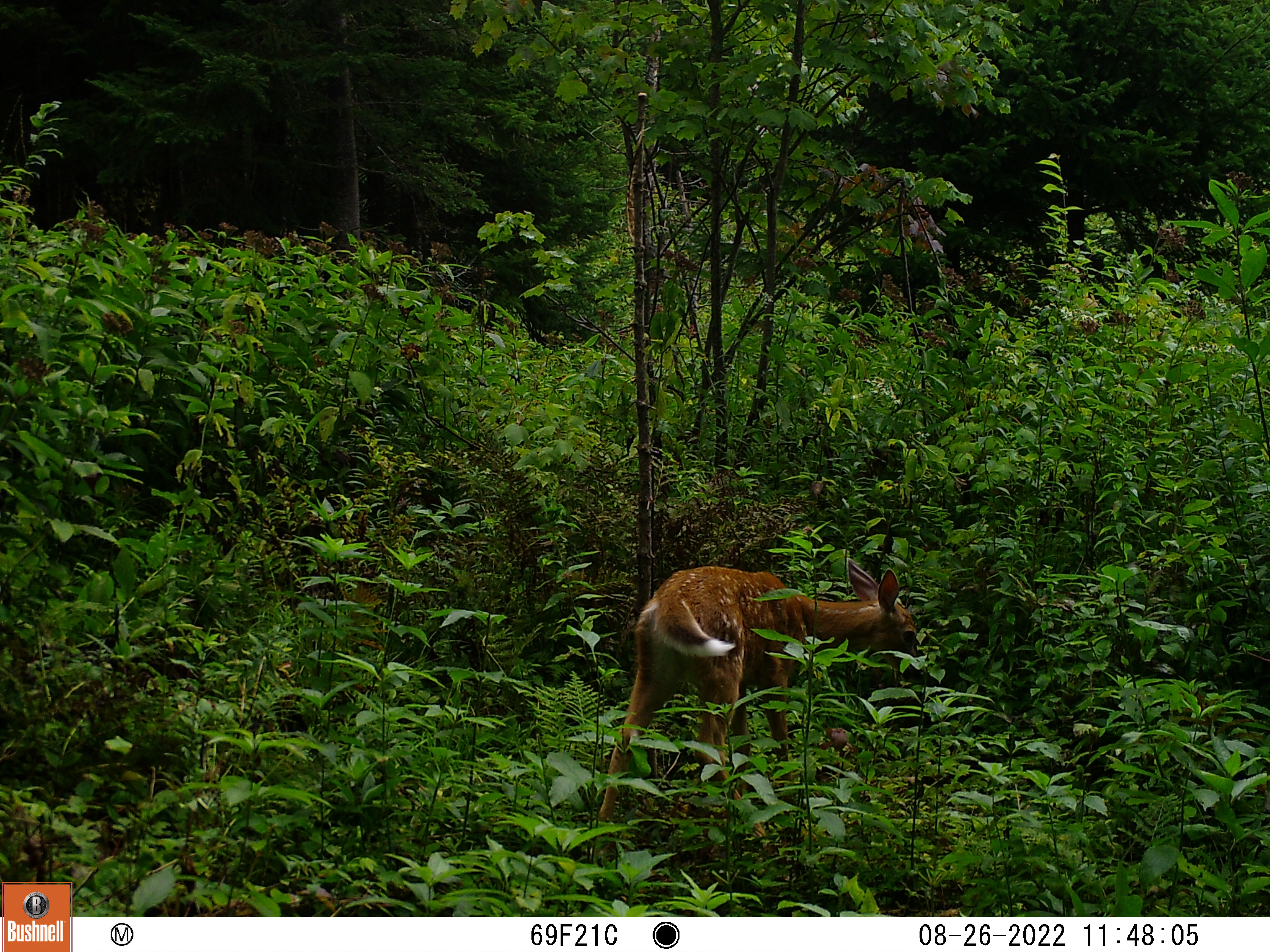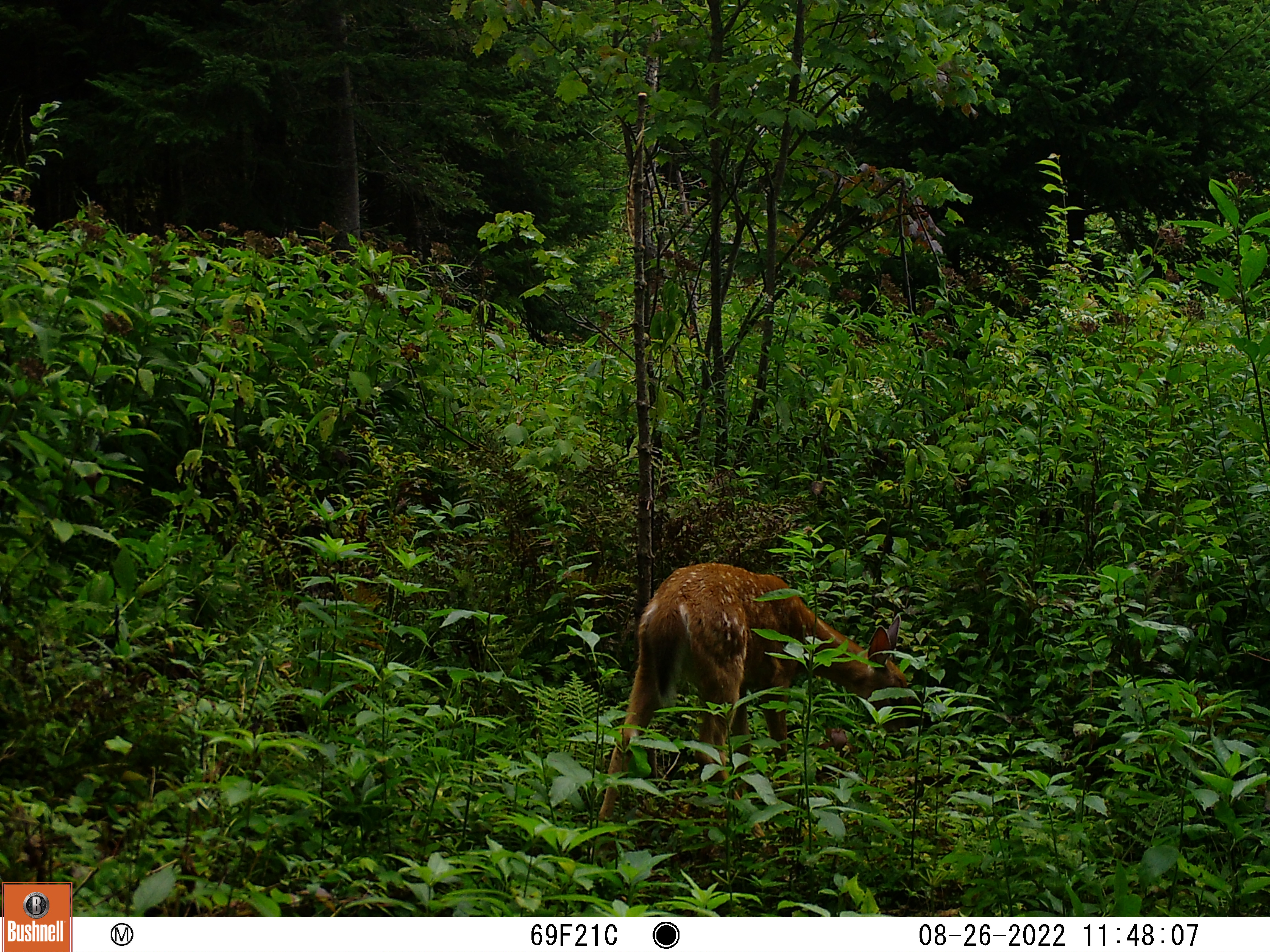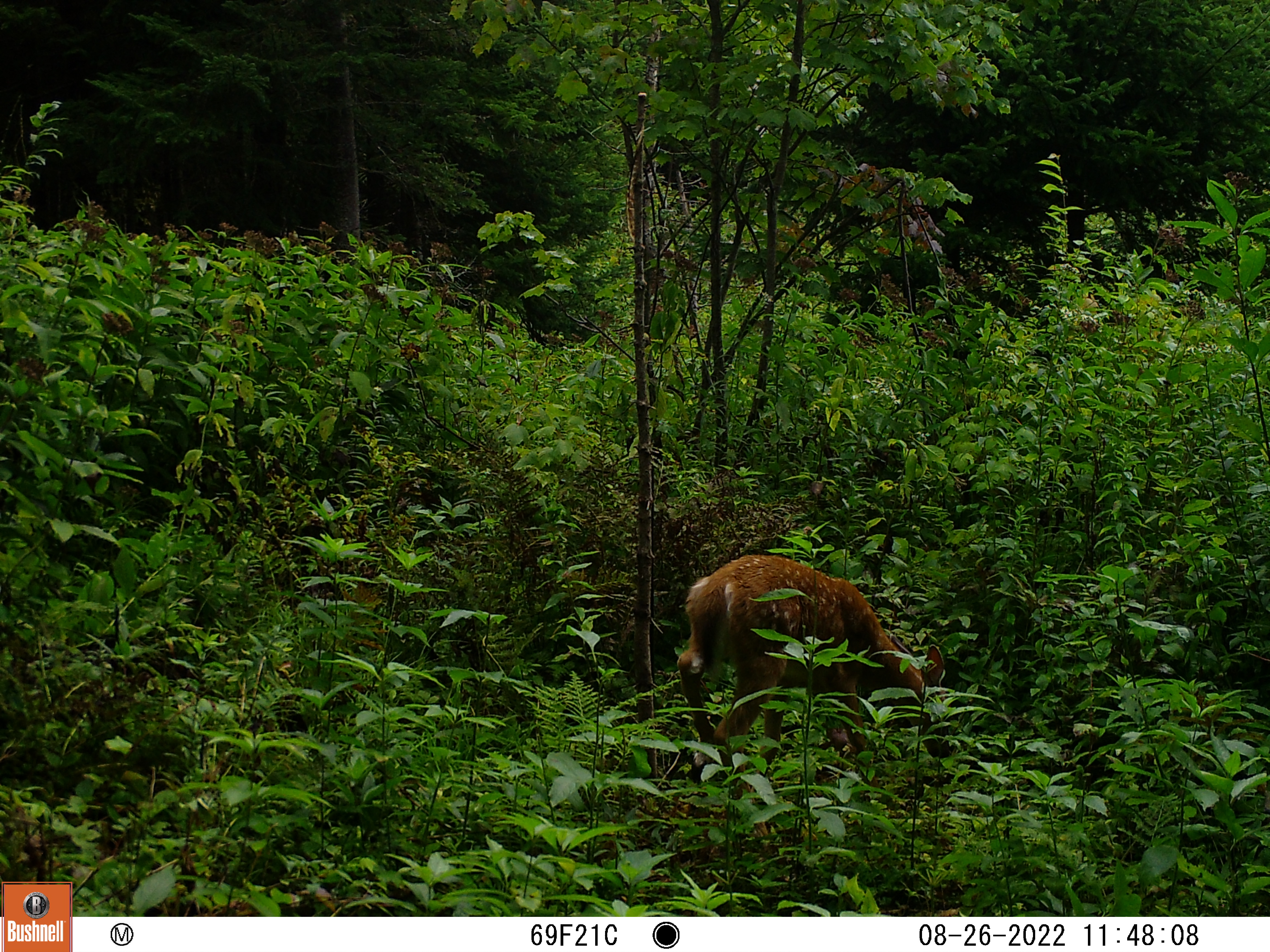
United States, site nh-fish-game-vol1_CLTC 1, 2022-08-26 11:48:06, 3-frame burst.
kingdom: Animalia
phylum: Chordata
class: Mammalia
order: Artiodactyla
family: Cervidae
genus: Odocoileus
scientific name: Odocoileus virginianus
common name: white-tailed deer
White-tailed deer (Odocoileus virginianus).